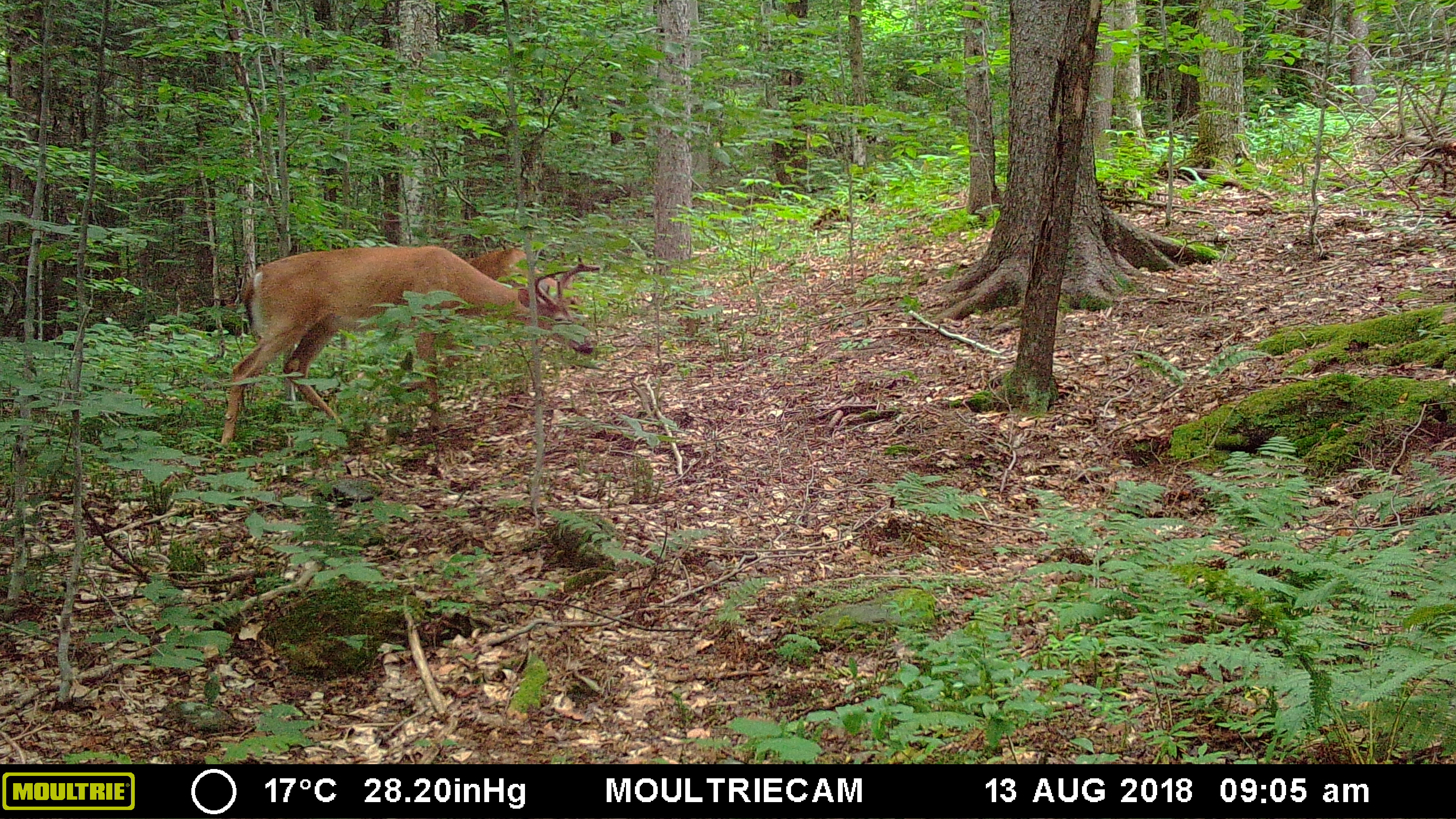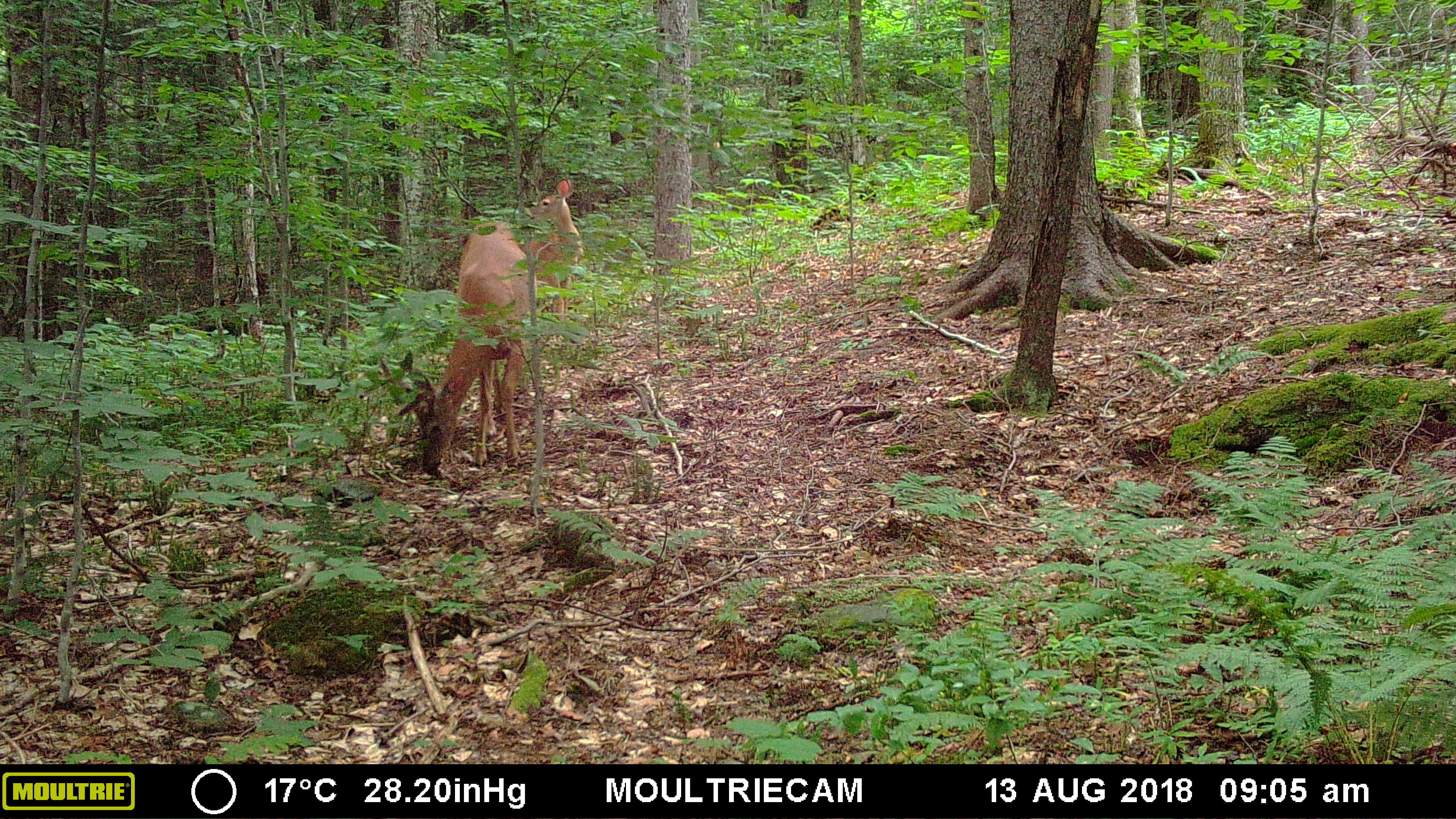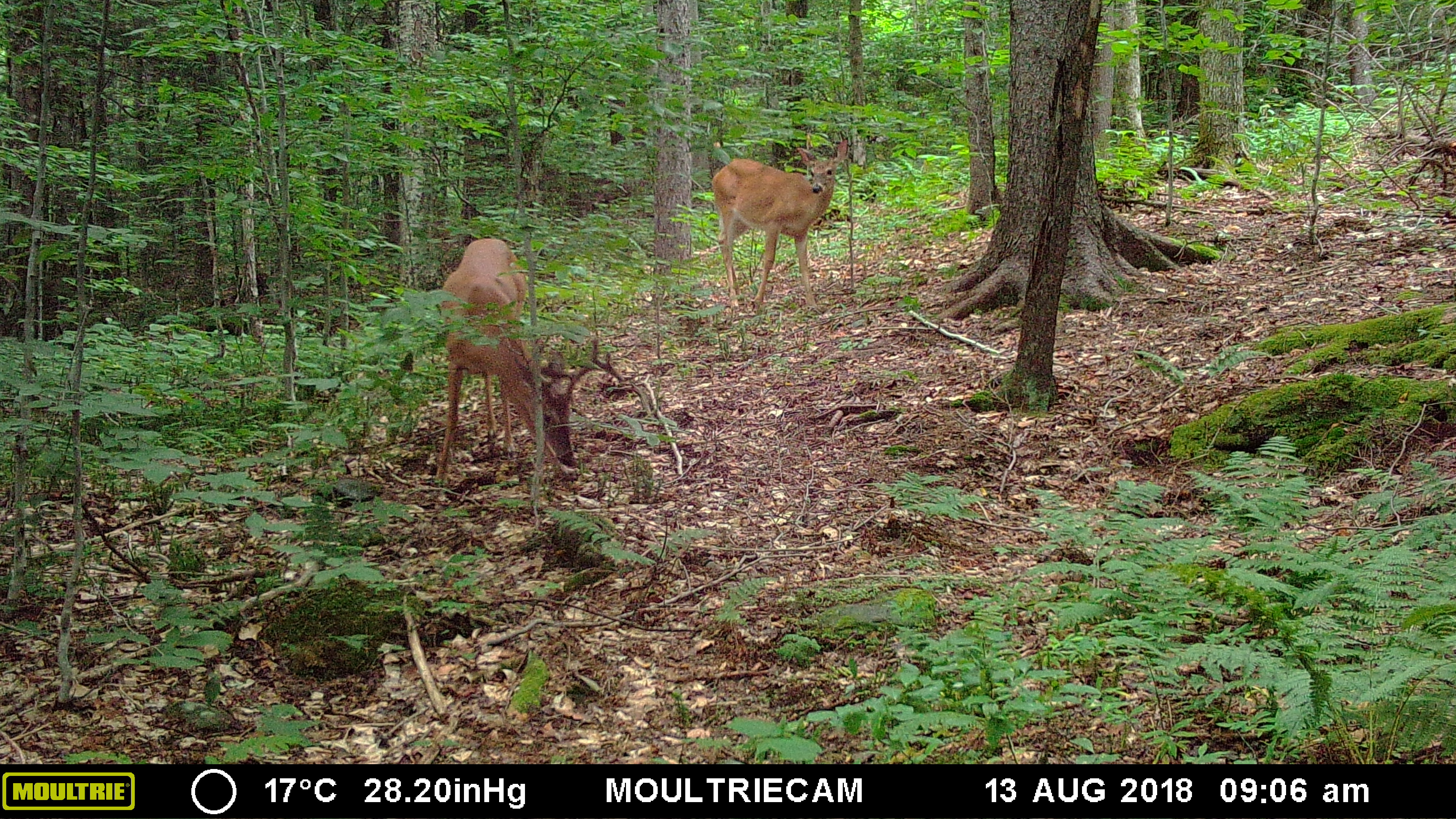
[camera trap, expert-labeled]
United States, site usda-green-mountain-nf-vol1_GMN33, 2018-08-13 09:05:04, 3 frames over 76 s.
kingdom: Animalia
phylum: Chordata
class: Mammalia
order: Artiodactyla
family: Cervidae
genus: Odocoileus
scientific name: Odocoileus virginianus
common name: white-tailed deer